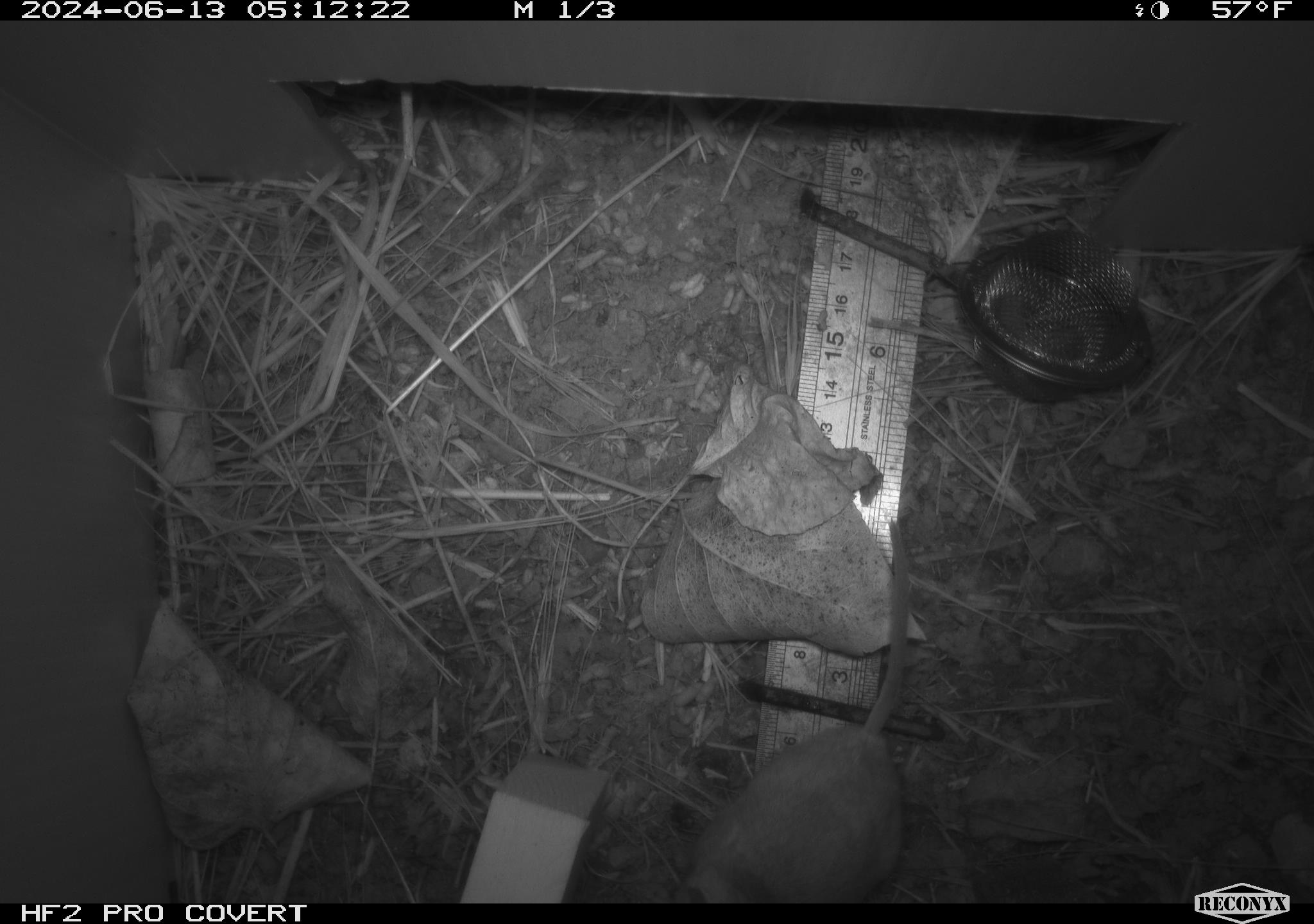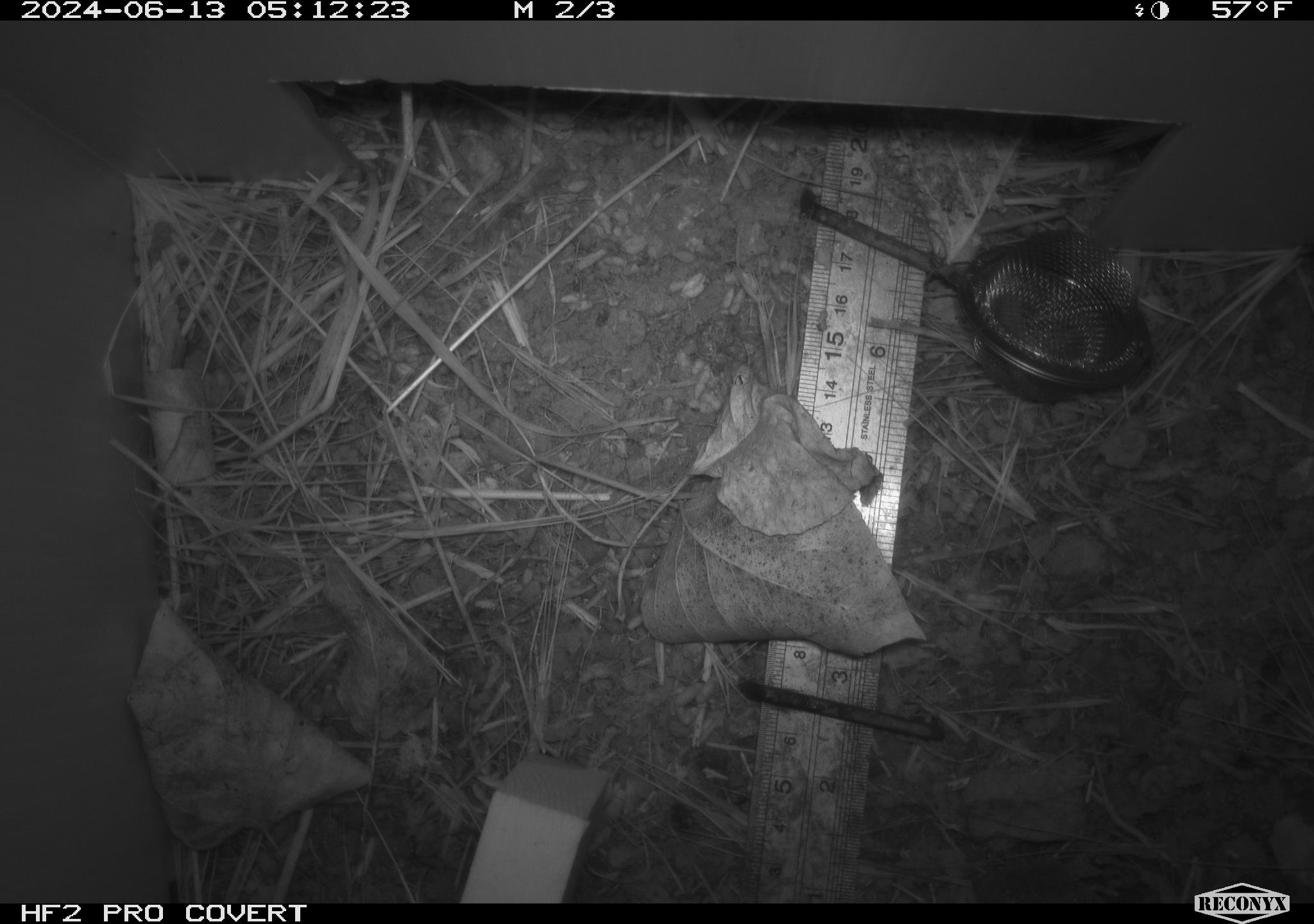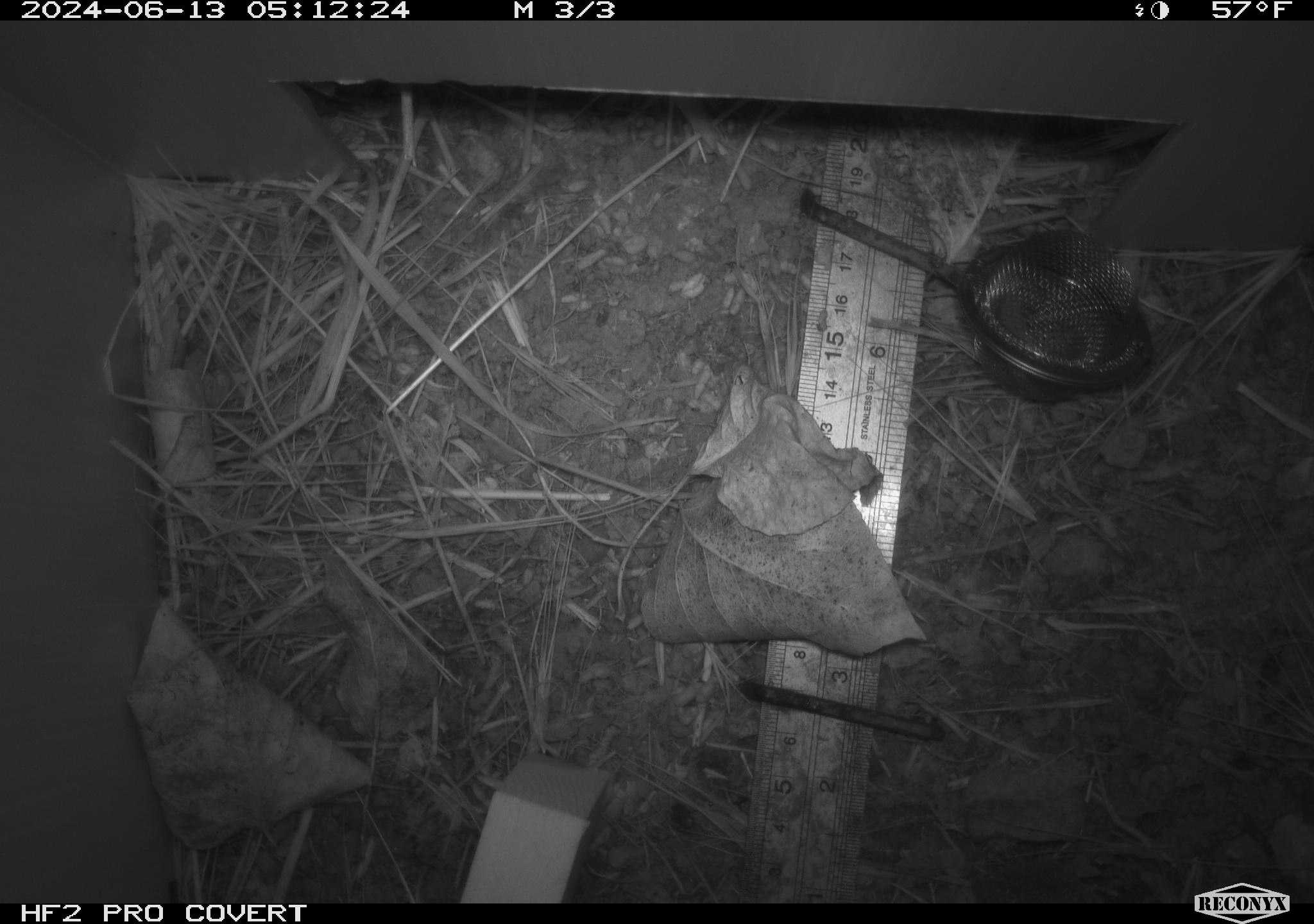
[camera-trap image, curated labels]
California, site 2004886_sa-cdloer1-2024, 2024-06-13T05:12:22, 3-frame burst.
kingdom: Animalia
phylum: Chordata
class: Mammalia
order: Rodentia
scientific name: Rodentia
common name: mouse species